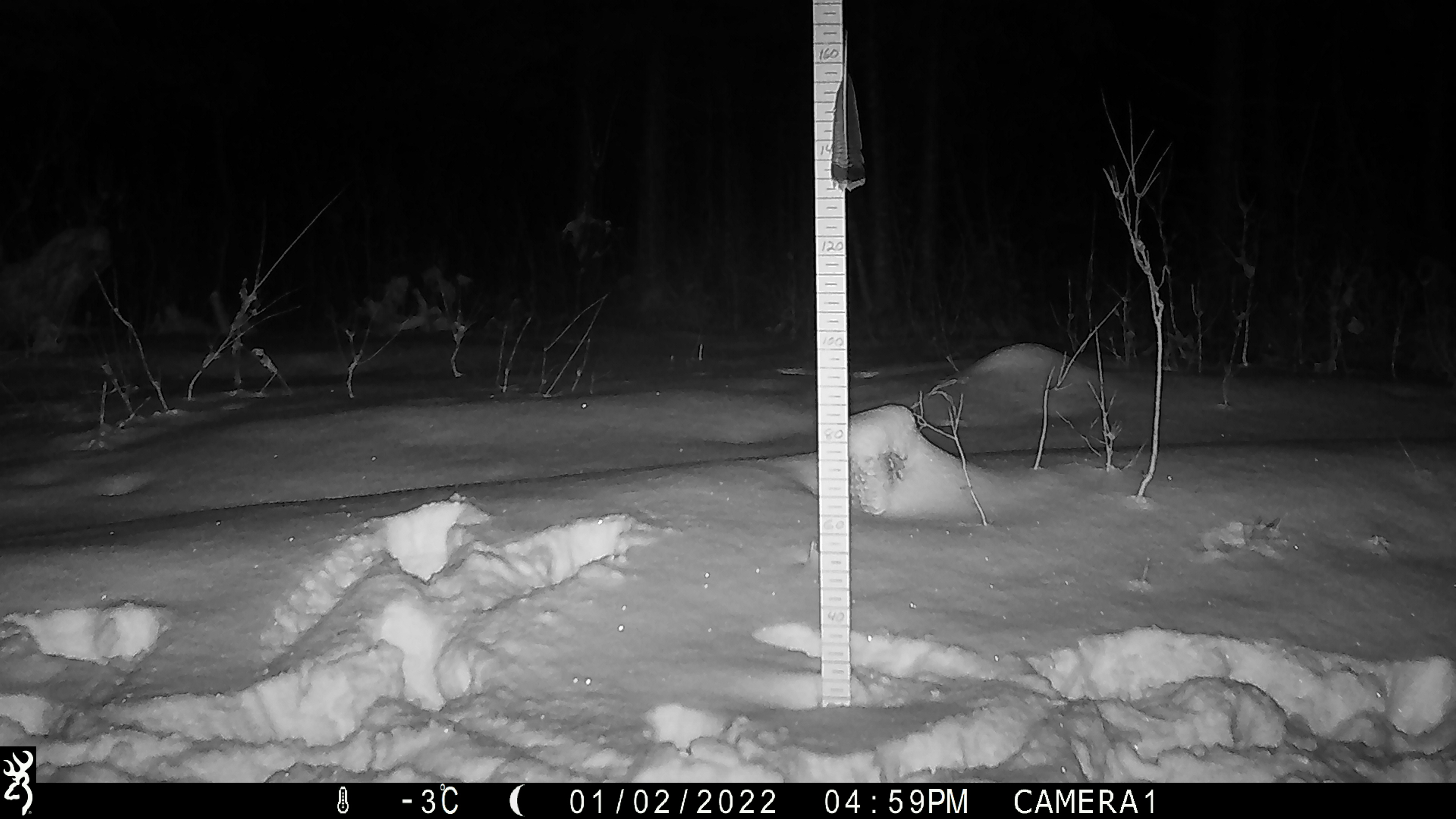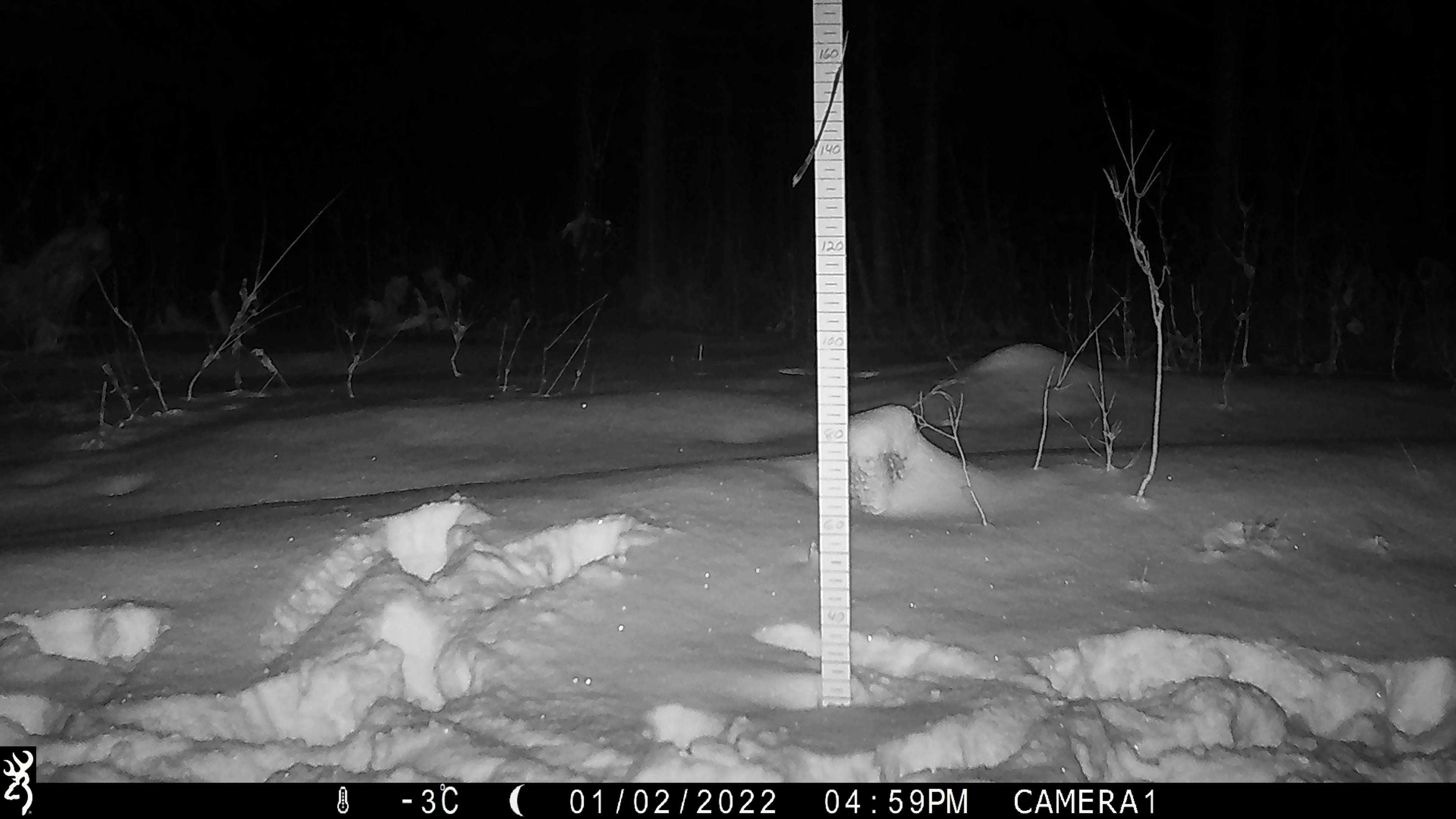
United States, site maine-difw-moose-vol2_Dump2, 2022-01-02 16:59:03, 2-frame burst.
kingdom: Animalia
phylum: Chordata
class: Mammalia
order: Artiodactyla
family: Cervidae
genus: Alces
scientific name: Alces alces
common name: moose